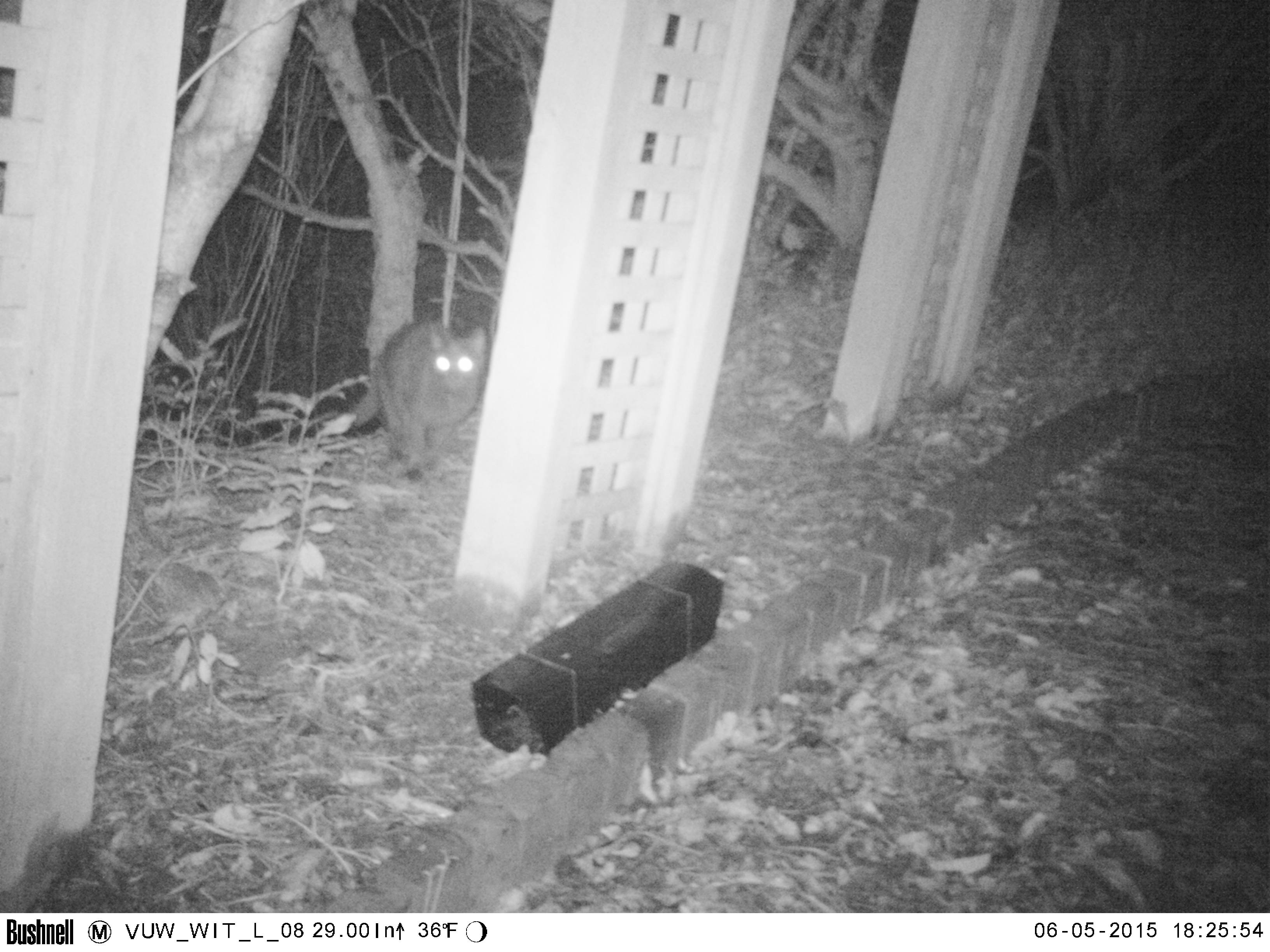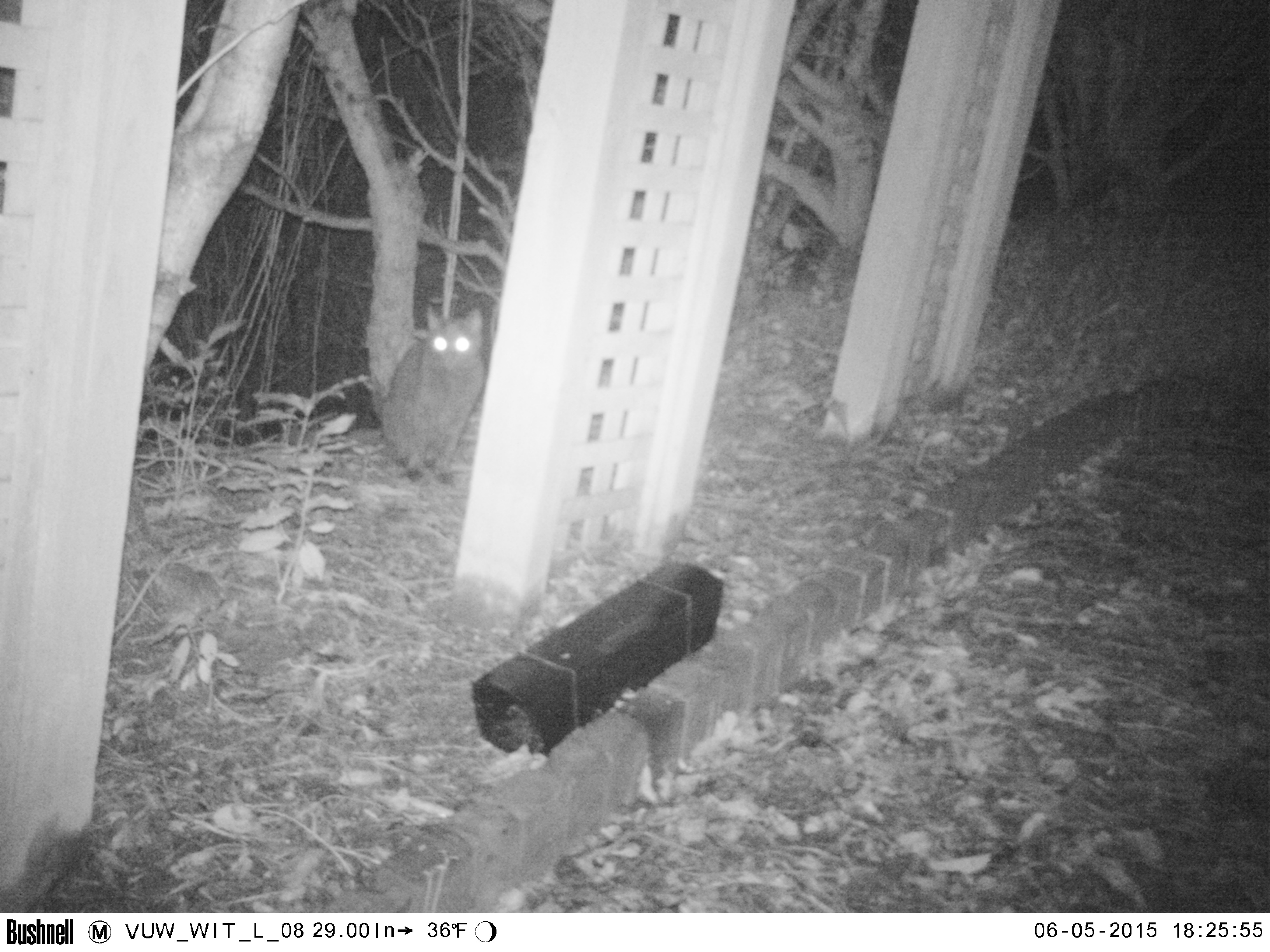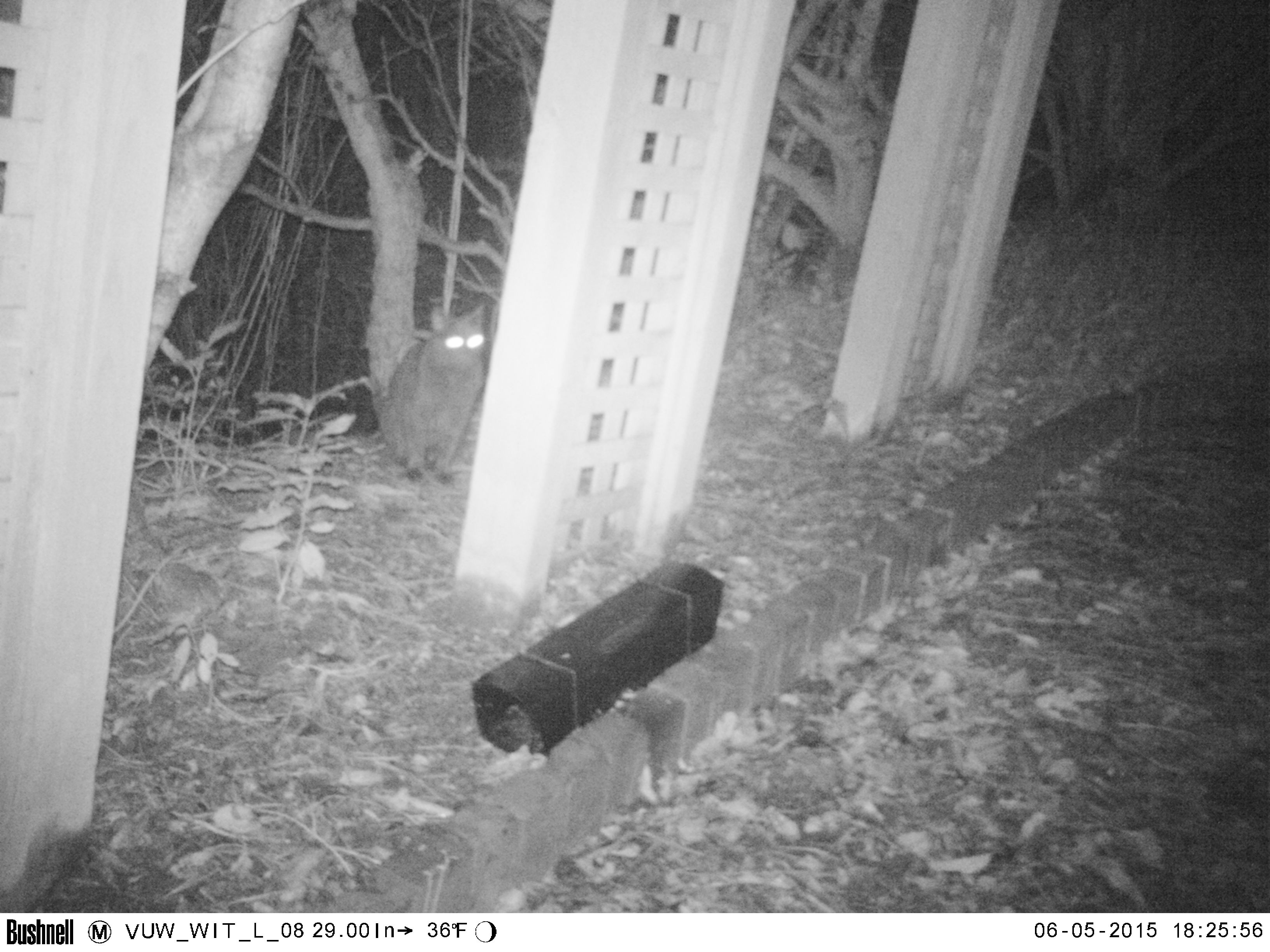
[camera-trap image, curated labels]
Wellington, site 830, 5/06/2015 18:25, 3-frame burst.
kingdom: Animalia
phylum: Chordata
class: Mammalia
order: Carnivora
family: Felidae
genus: Felis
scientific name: Felis catus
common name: cat